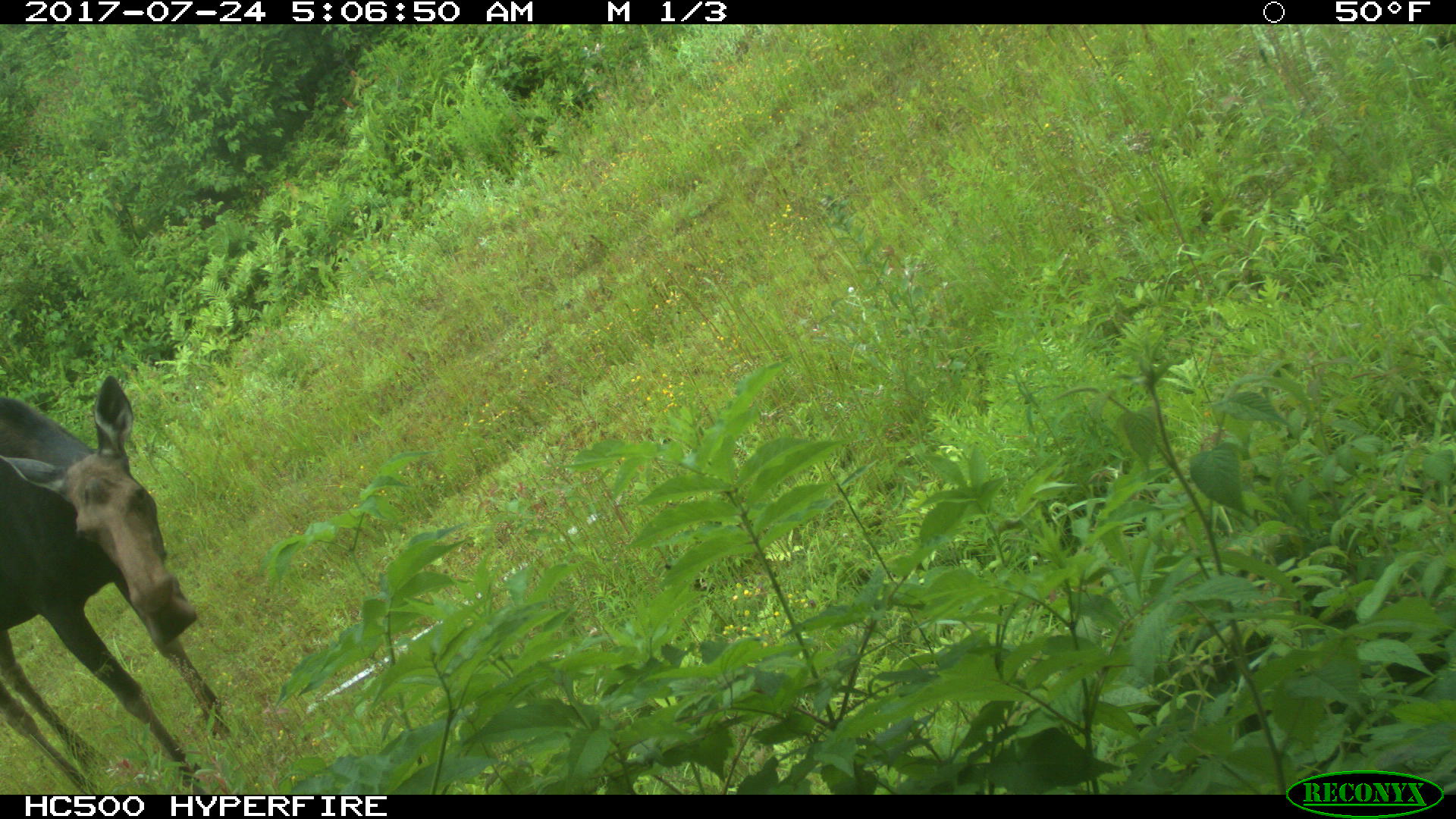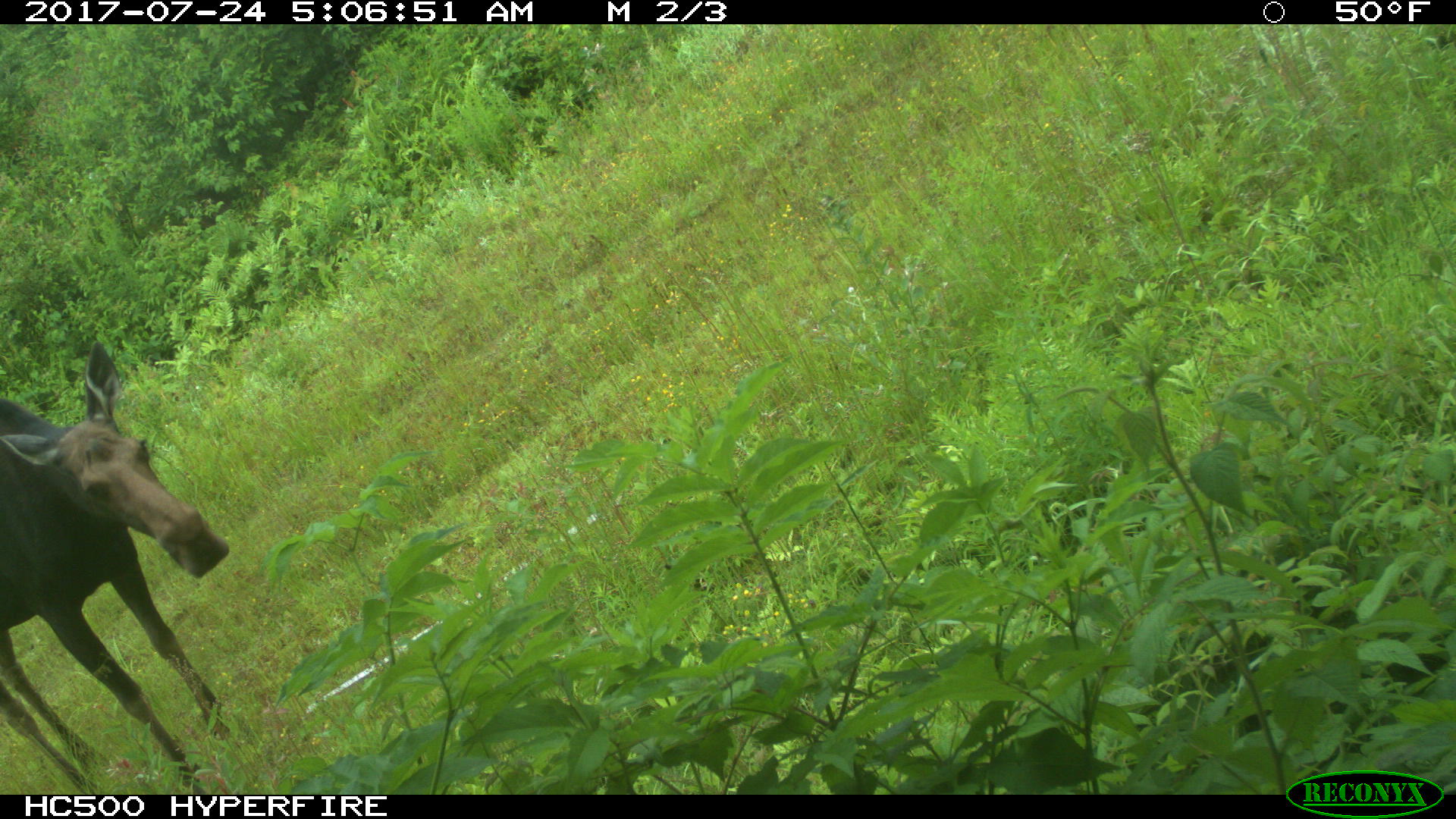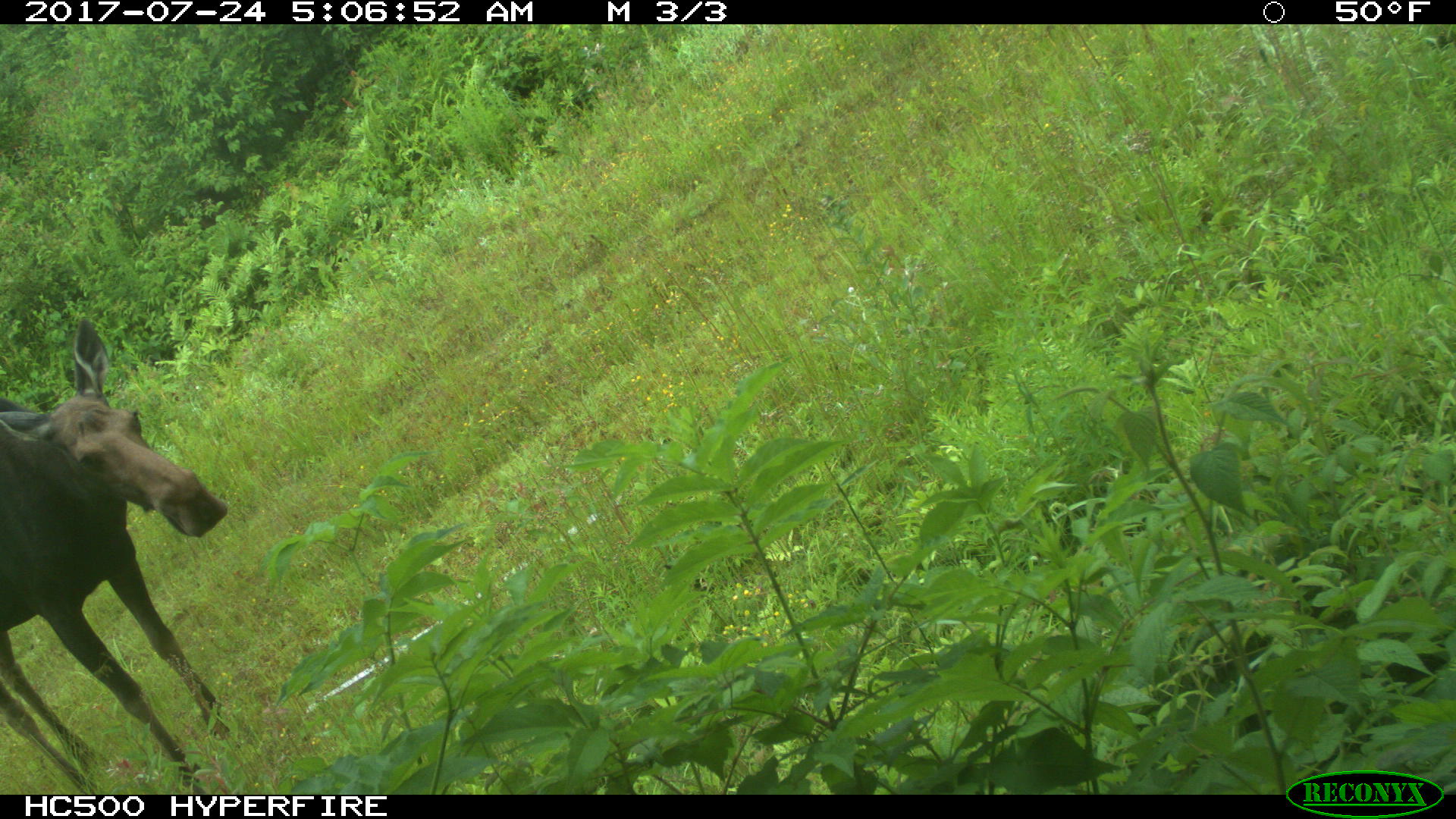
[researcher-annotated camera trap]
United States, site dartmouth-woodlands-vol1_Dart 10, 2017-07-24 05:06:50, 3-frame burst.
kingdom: Animalia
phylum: Chordata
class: Mammalia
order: Artiodactyla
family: Cervidae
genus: Alces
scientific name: Alces alces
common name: moose